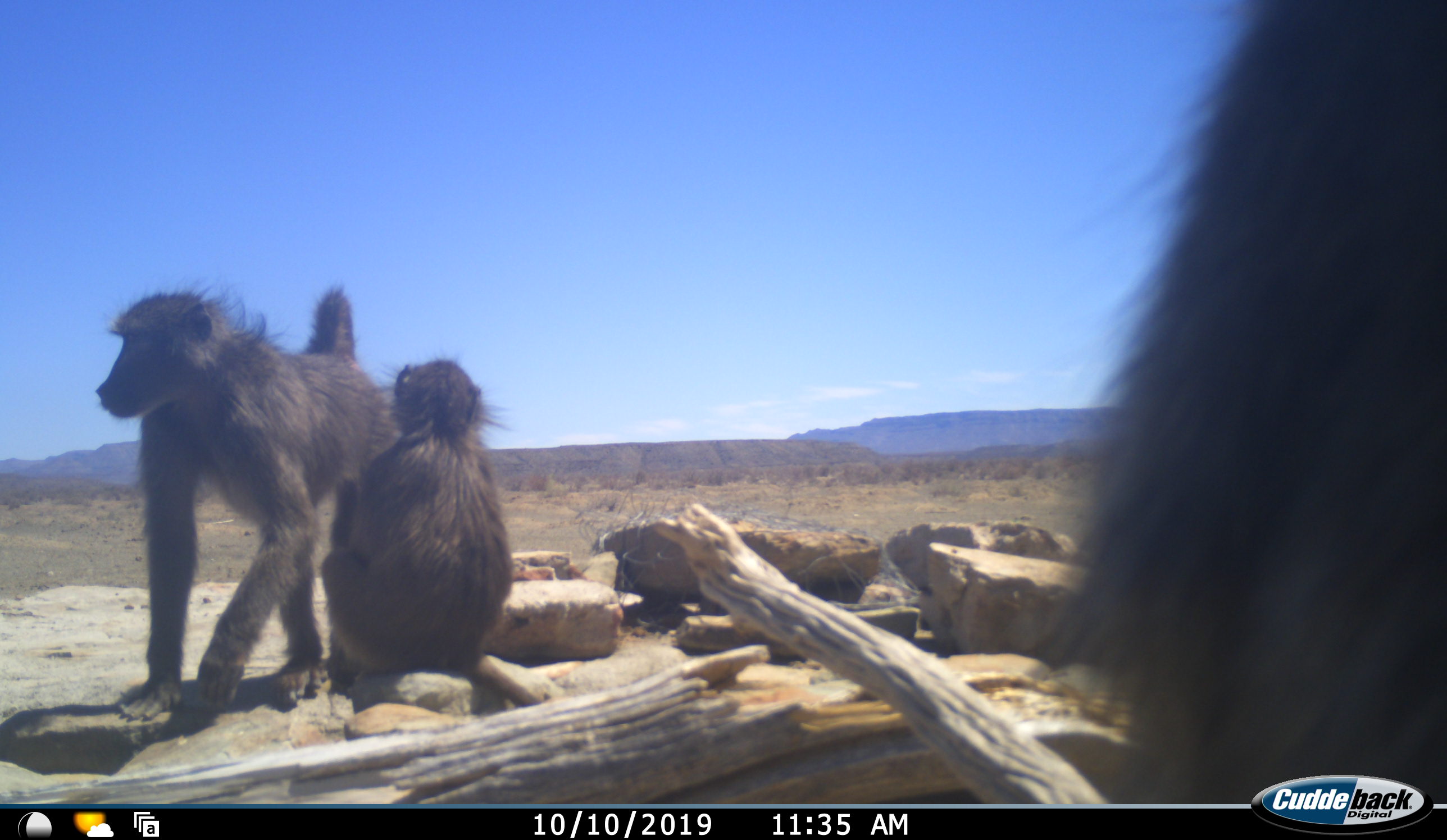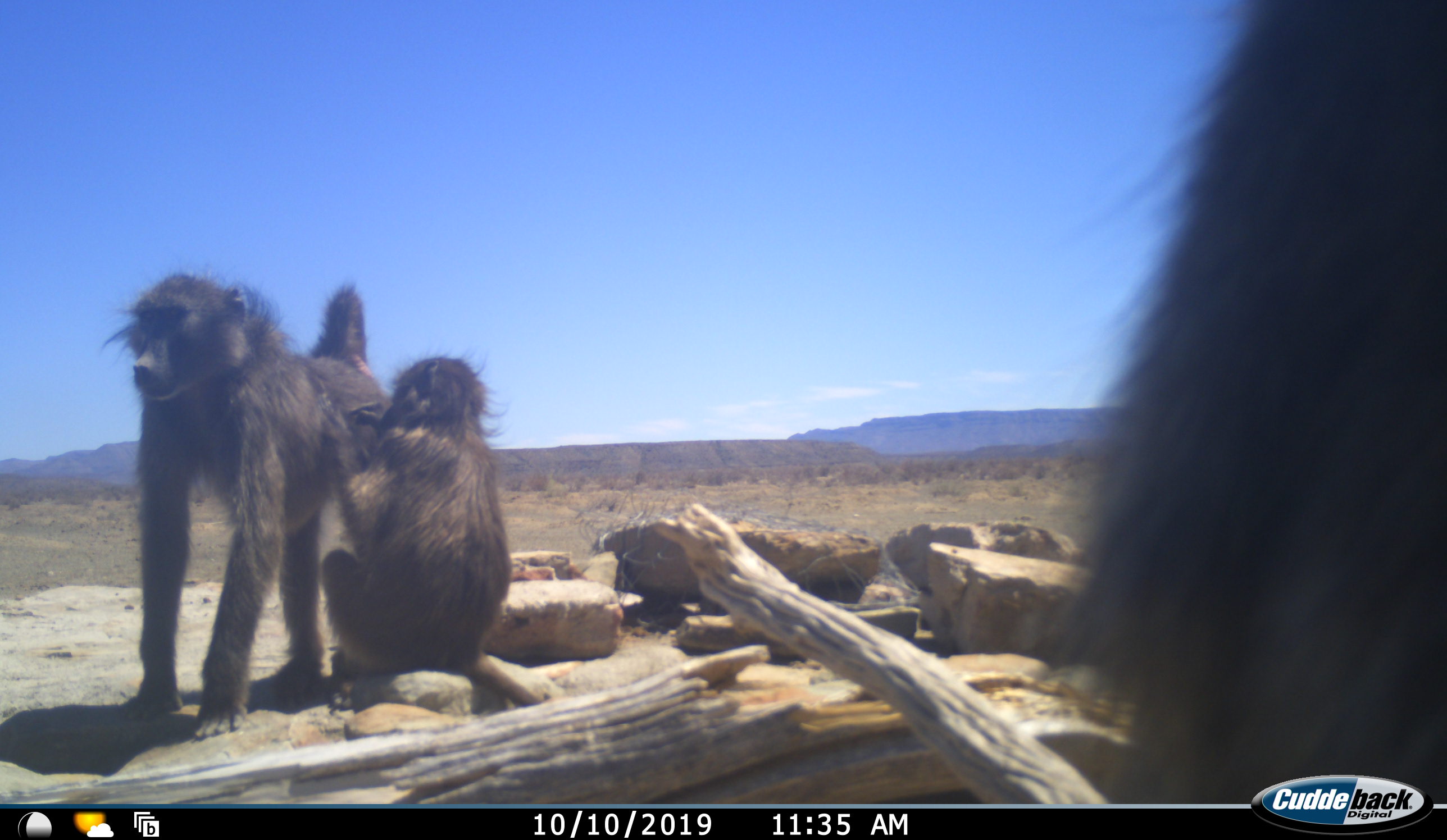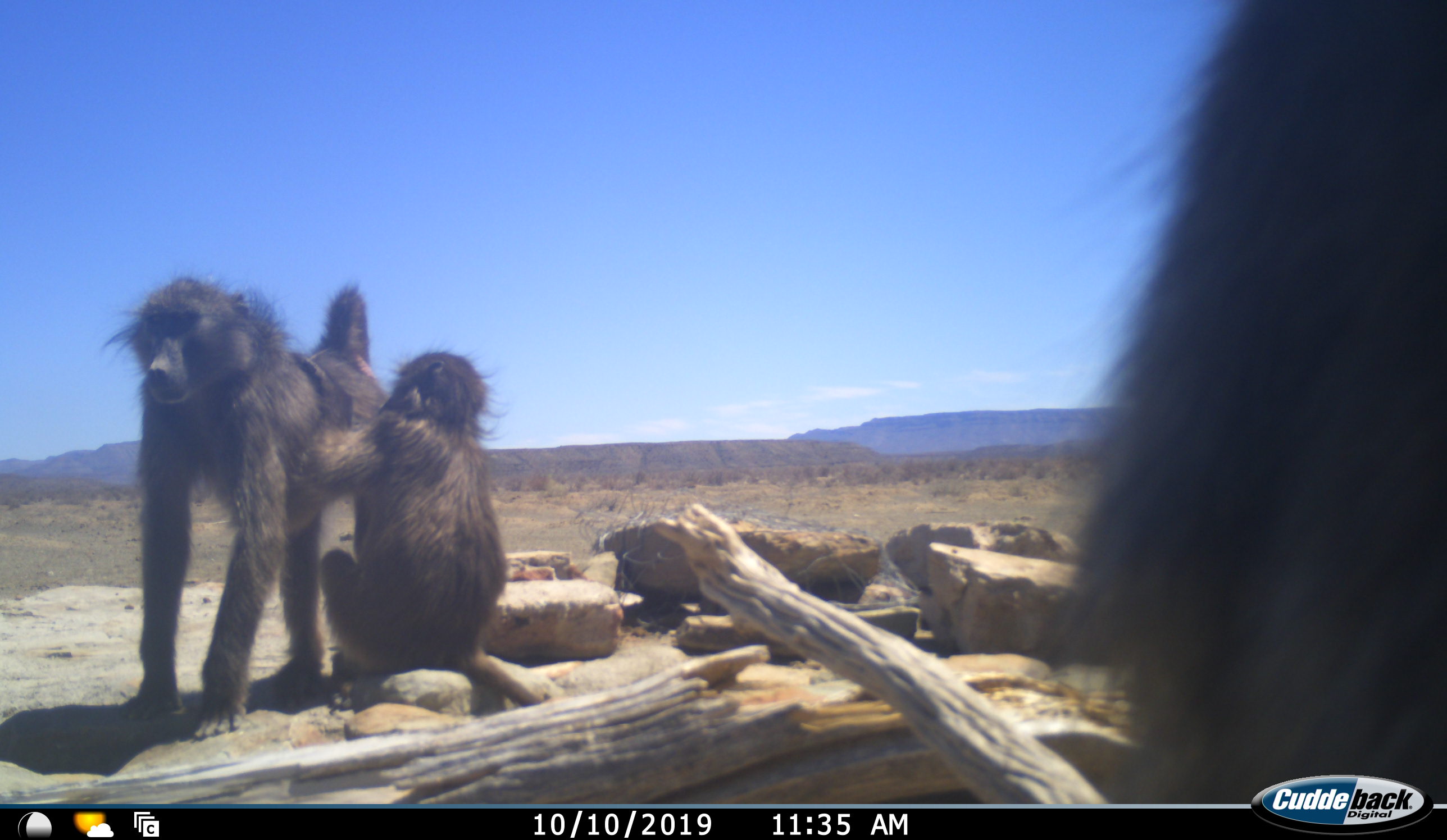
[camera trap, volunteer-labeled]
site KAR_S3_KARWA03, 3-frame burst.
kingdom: Animalia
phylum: Chordata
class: Mammalia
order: Primates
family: Cercopithecidae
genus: Papio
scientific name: Papio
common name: baboon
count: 3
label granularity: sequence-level